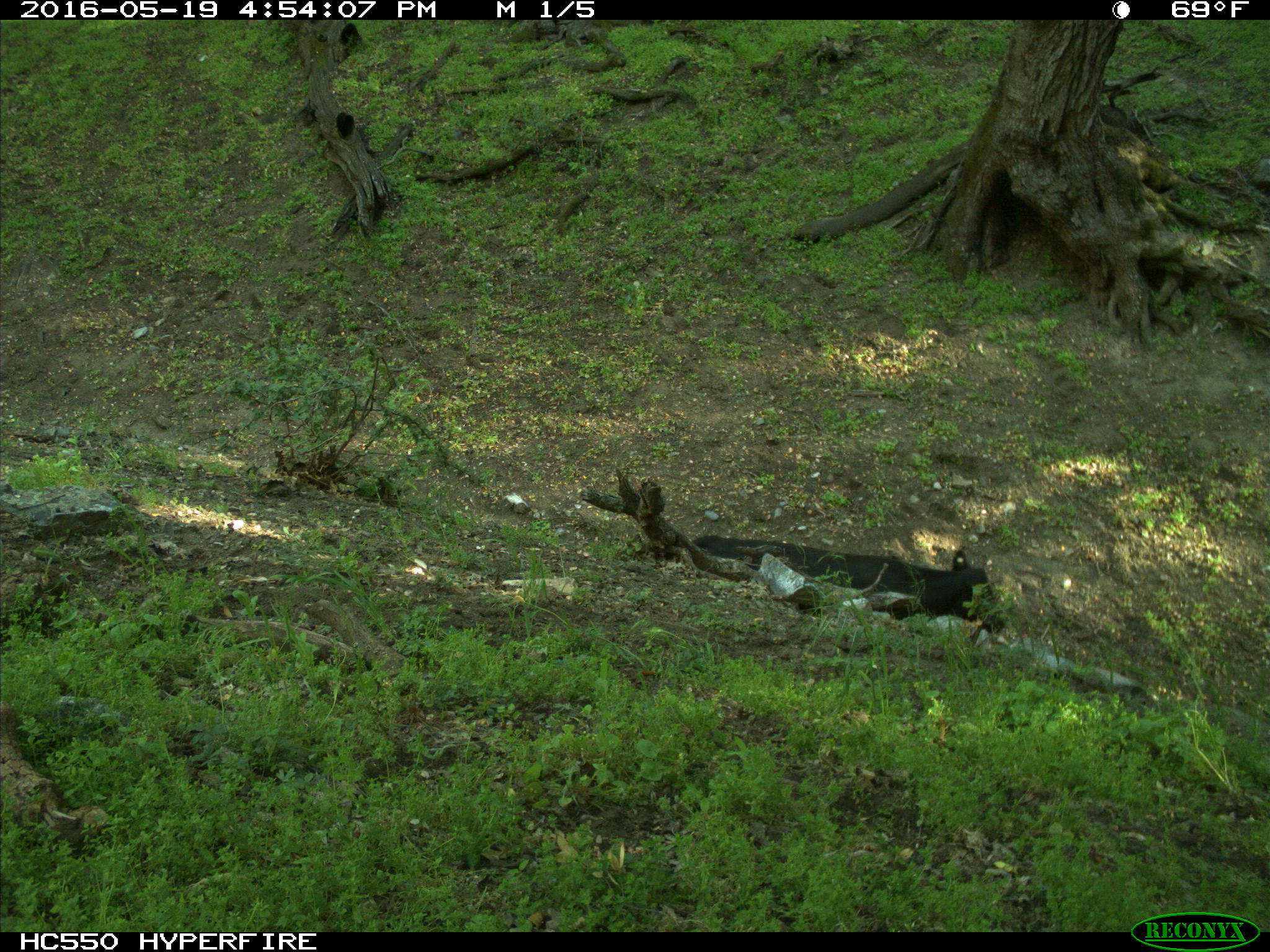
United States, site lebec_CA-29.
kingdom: Animalia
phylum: Chordata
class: Mammalia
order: Artiodactyla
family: Bovidae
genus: Bos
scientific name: Bos taurus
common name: domestic cow